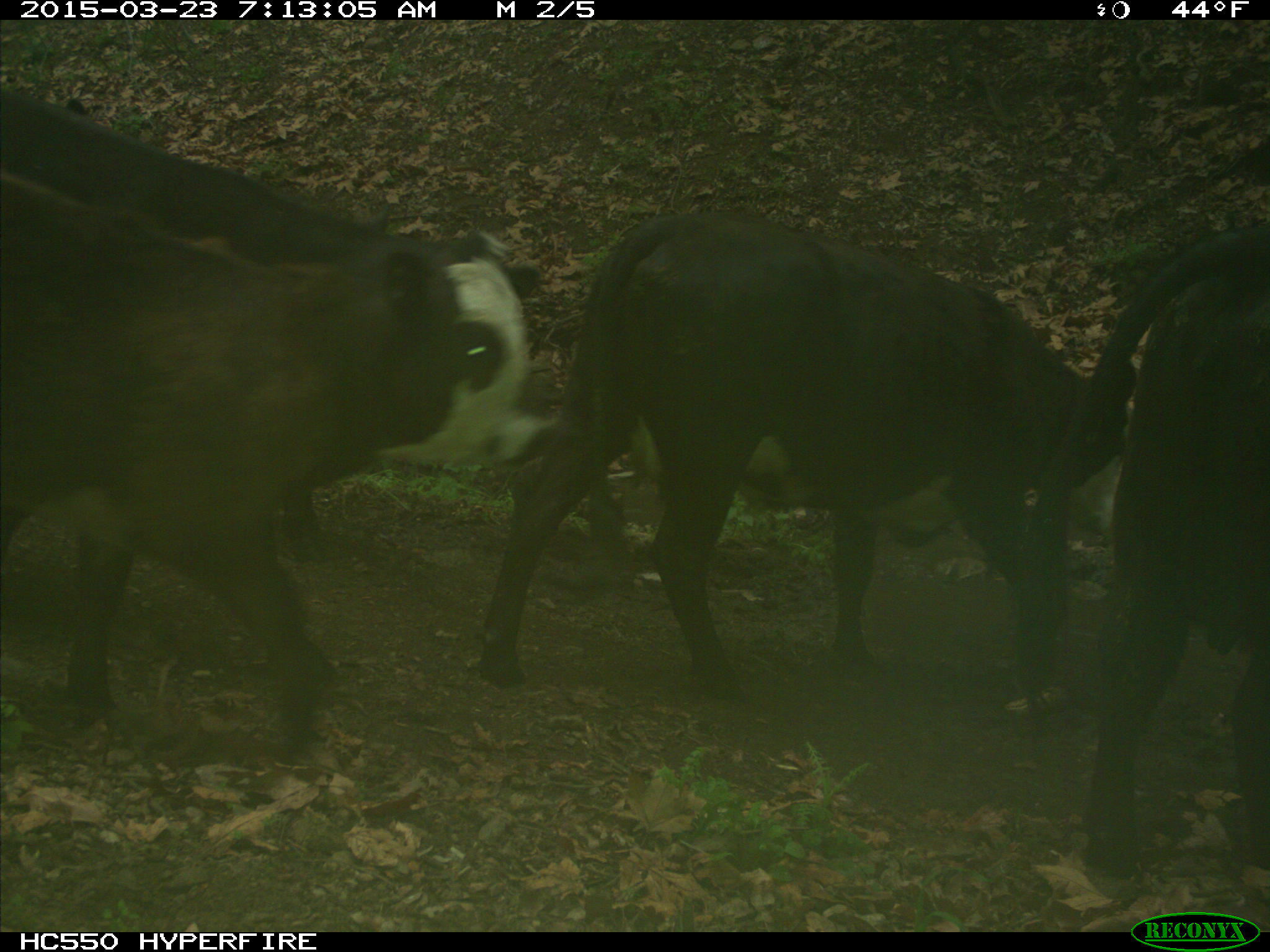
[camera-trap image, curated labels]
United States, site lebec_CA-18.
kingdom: Animalia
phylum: Chordata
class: Mammalia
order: Artiodactyla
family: Bovidae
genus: Bos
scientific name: Bos taurus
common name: domestic cow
Bos taurus (domestic cow).